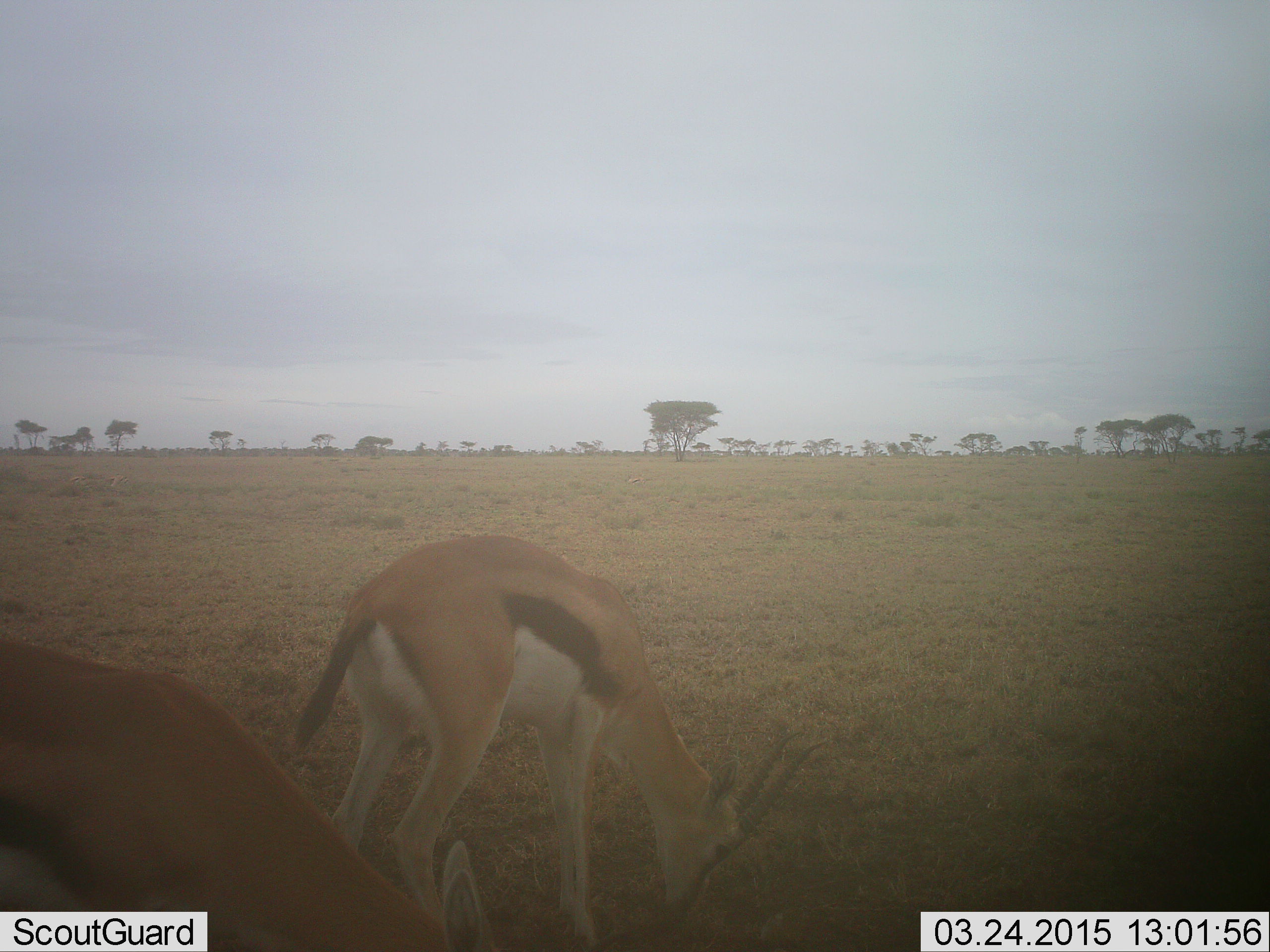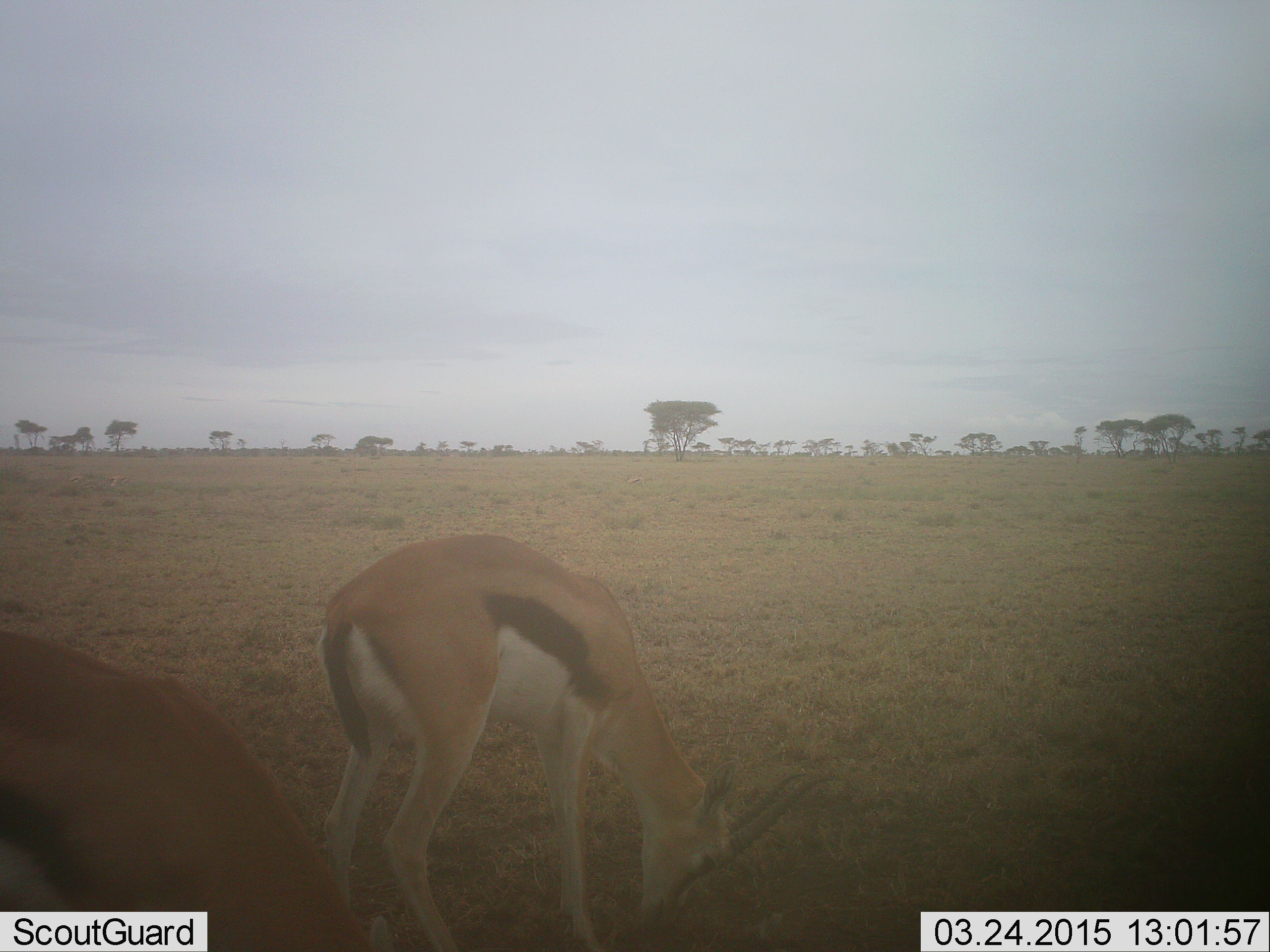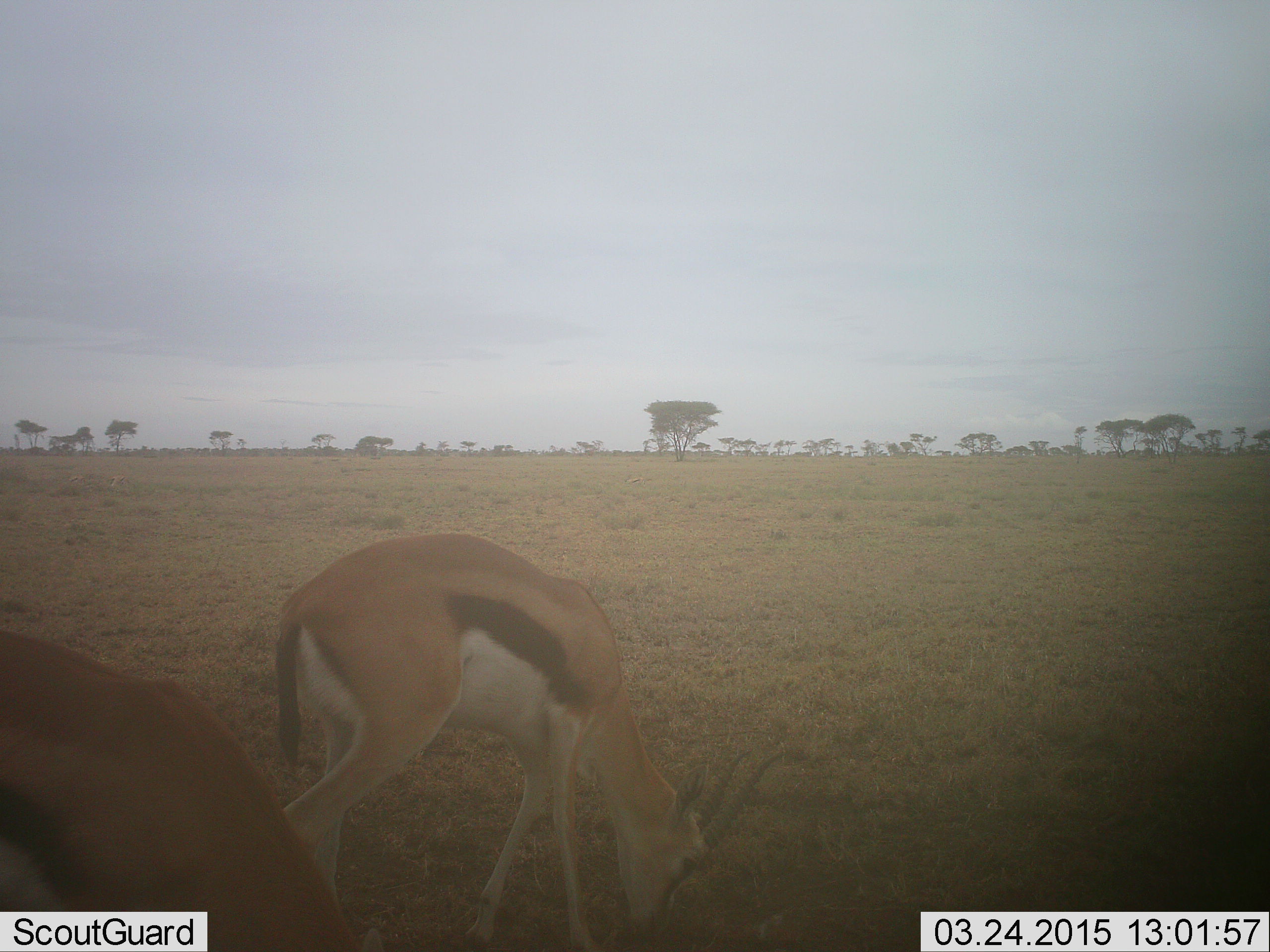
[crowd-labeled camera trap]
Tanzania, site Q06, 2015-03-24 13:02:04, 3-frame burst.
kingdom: Animalia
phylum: Chordata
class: Mammalia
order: Artiodactyla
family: Bovidae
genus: Eudorcas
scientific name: Eudorcas thomsonii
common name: thomson's gazelle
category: gazellethomsons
Gazellethomsons (thomson's gazelle) (Eudorcas thomsonii), count 2. Behavior (volunteer vote fractions): standing 10%, resting 0%, moving 0%, interacting 0%. Young present (vote fraction): 0%. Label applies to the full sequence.